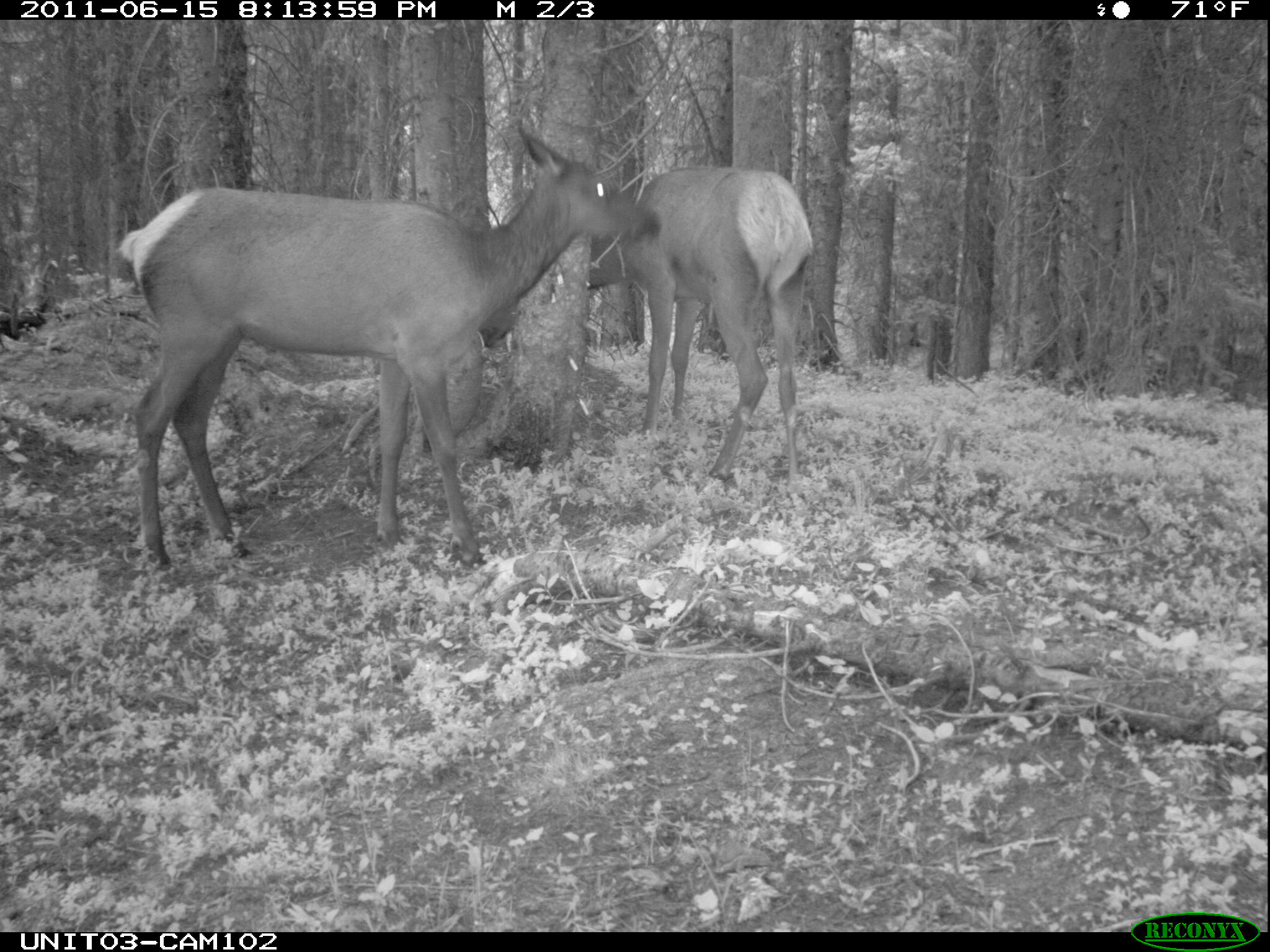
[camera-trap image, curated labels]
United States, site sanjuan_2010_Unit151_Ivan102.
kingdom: Animalia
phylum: Chordata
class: Mammalia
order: Artiodactyla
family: Cervidae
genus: Cervus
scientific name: Cervus elaphus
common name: red deer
Cervus elaphus (red deer).